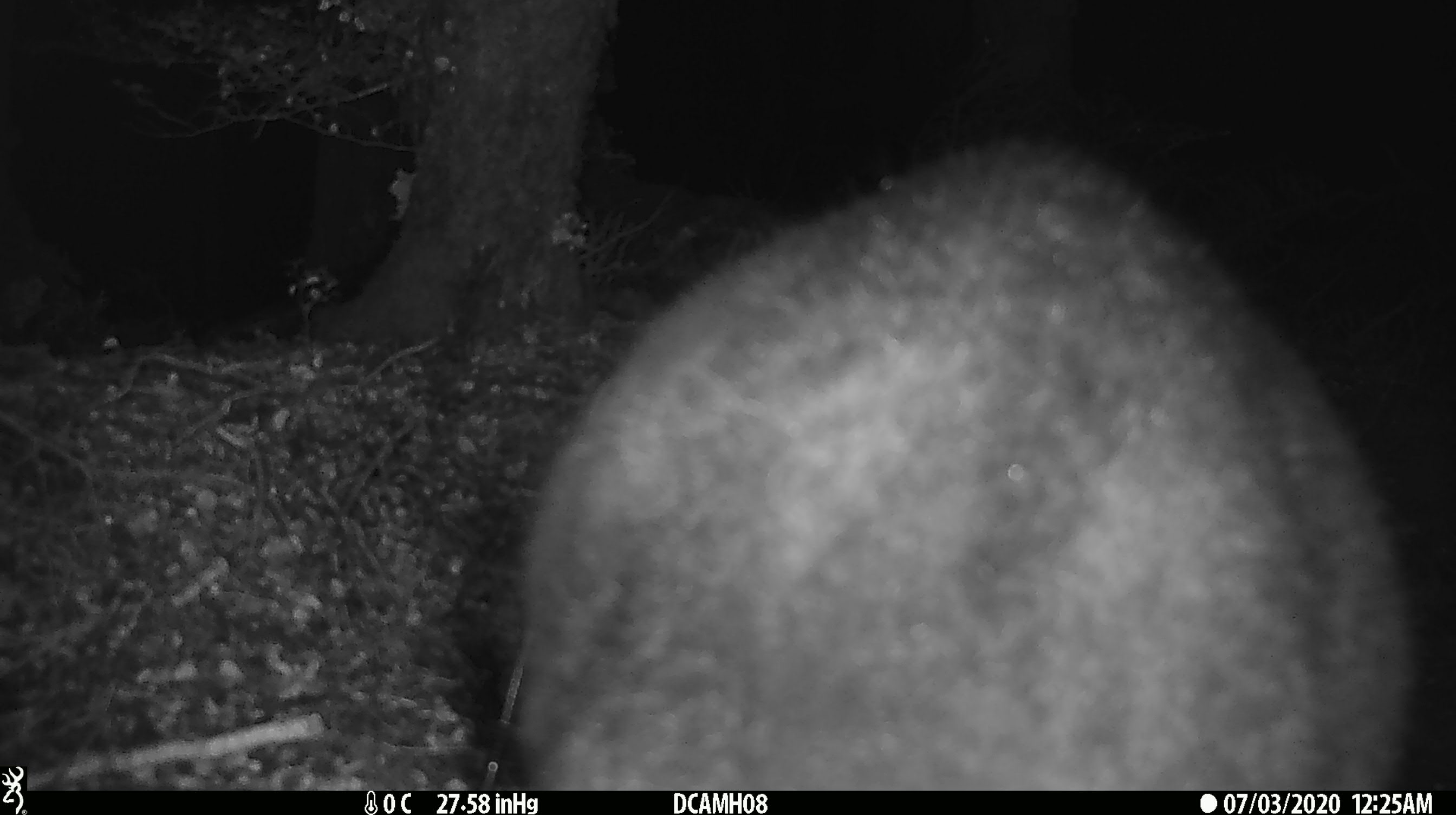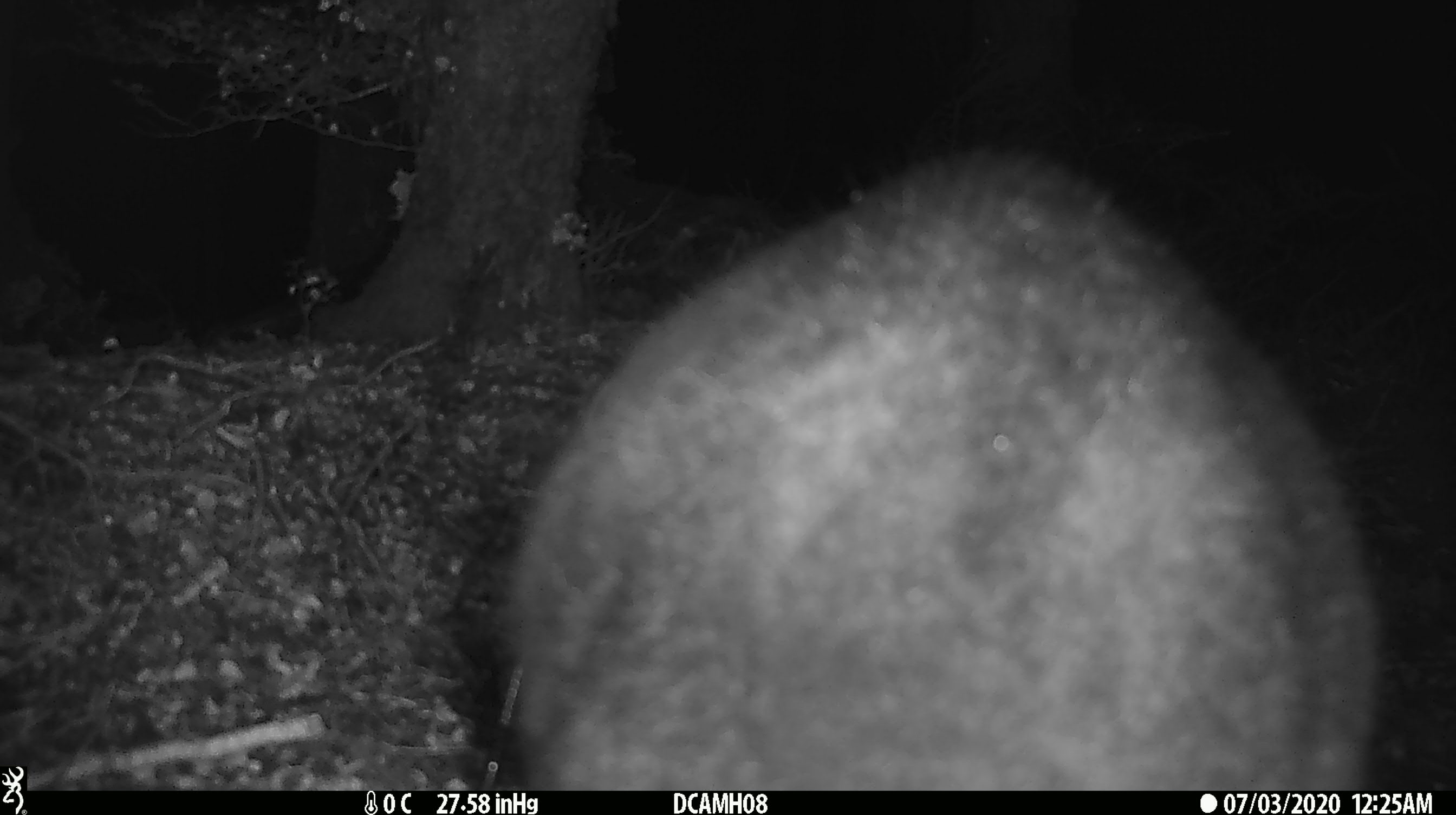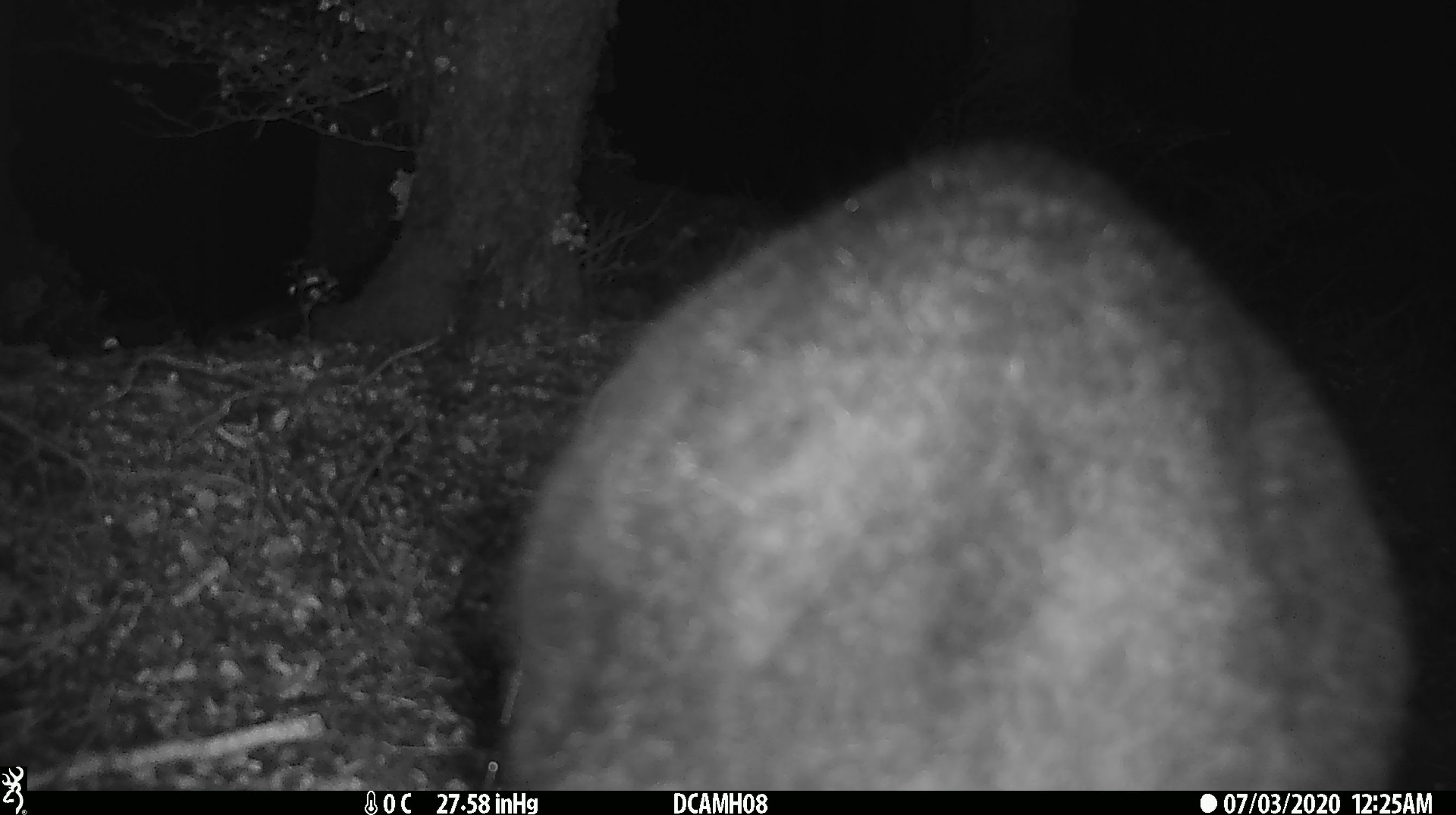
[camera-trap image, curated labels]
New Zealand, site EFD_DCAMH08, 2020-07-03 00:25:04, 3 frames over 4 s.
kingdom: Animalia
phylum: Chordata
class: Mammalia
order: Diprotodontia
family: Phalangeridae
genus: Trichosurus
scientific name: Trichosurus vulpecula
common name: common brushtail possum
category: possum